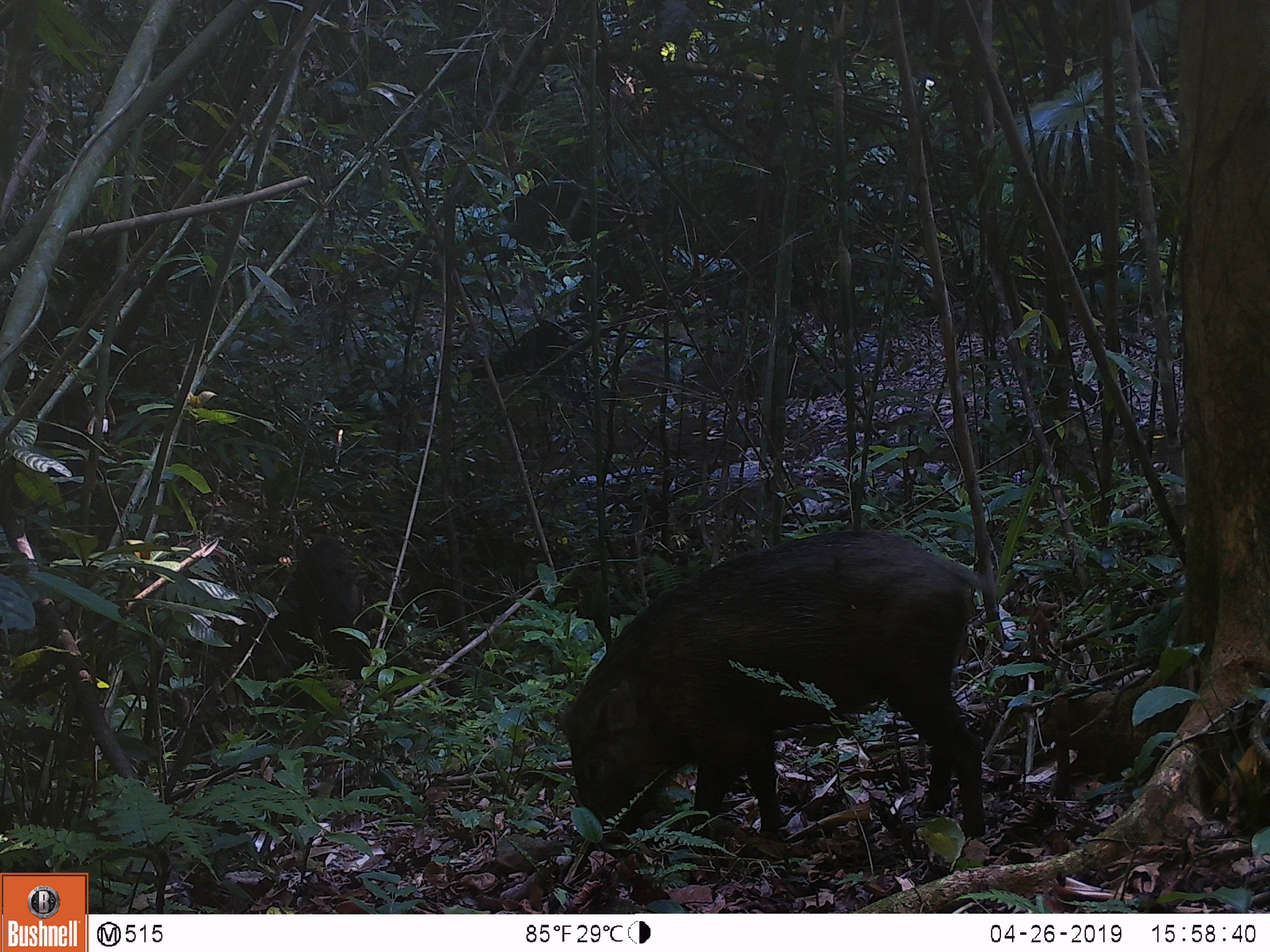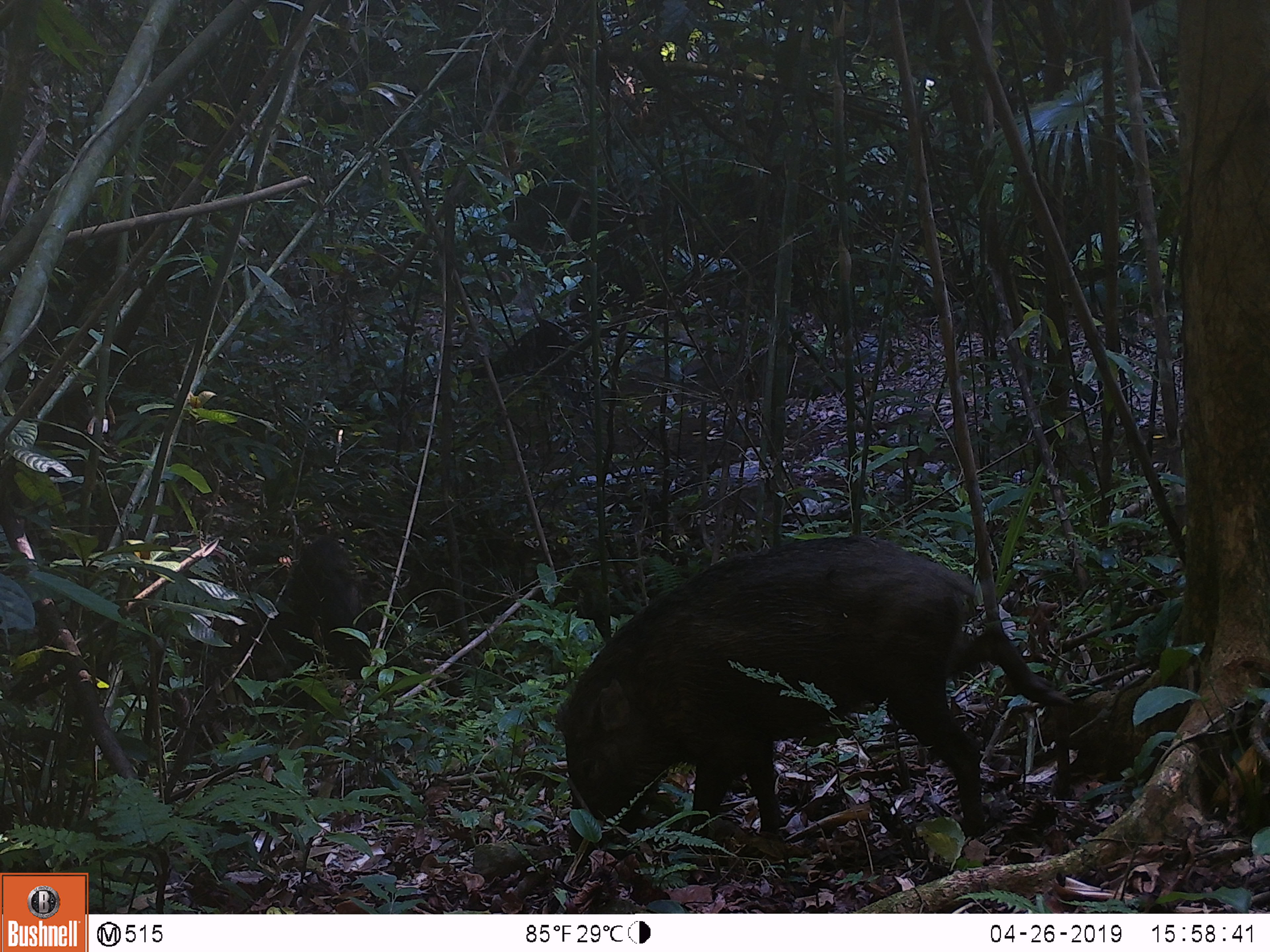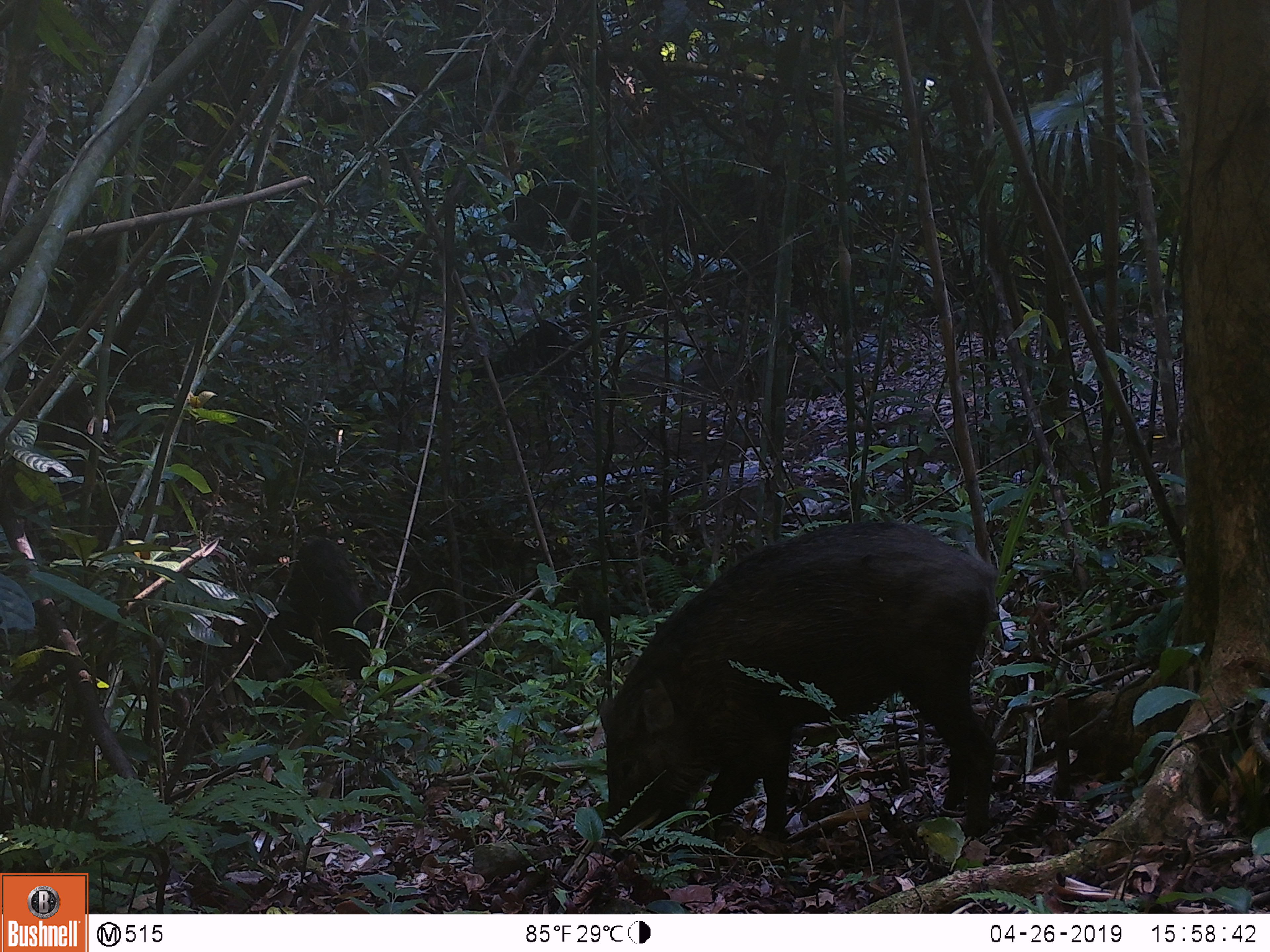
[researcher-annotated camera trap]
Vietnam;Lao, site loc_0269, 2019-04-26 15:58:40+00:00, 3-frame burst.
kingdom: Animalia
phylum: Chordata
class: Mammalia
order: Artiodactyla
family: Suidae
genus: Sus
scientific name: Sus scrofa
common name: eurasian wild pig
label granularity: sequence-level